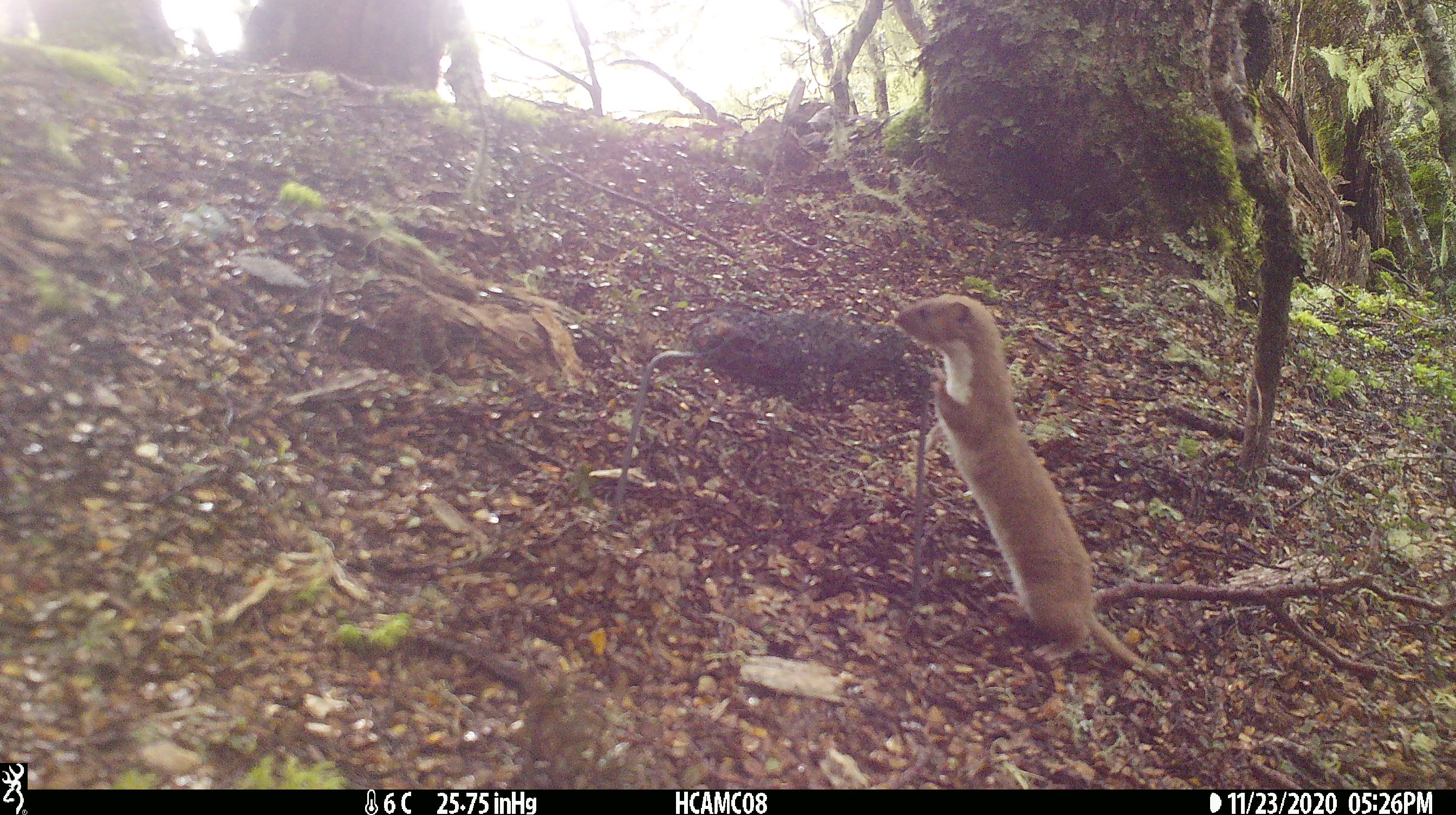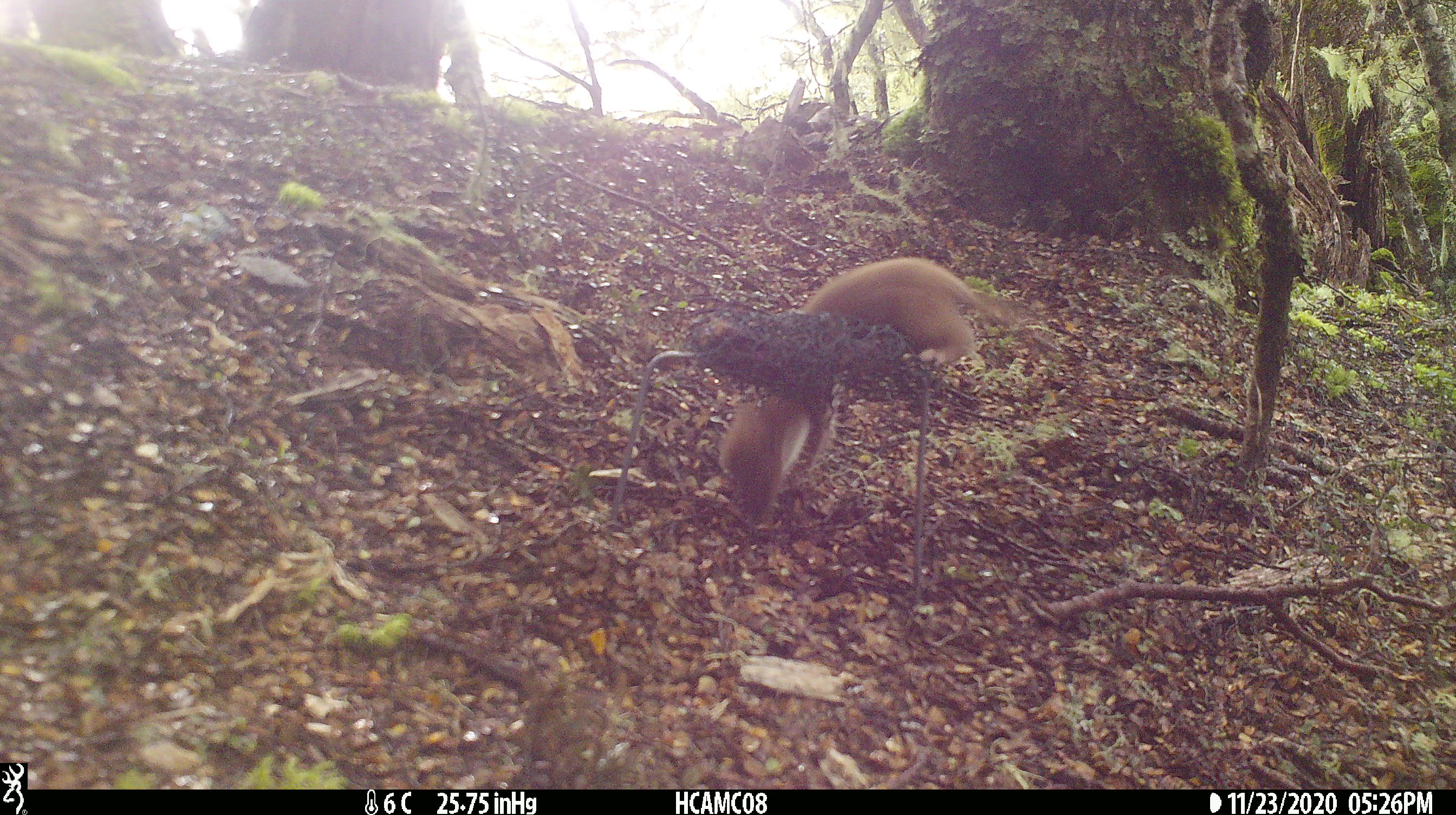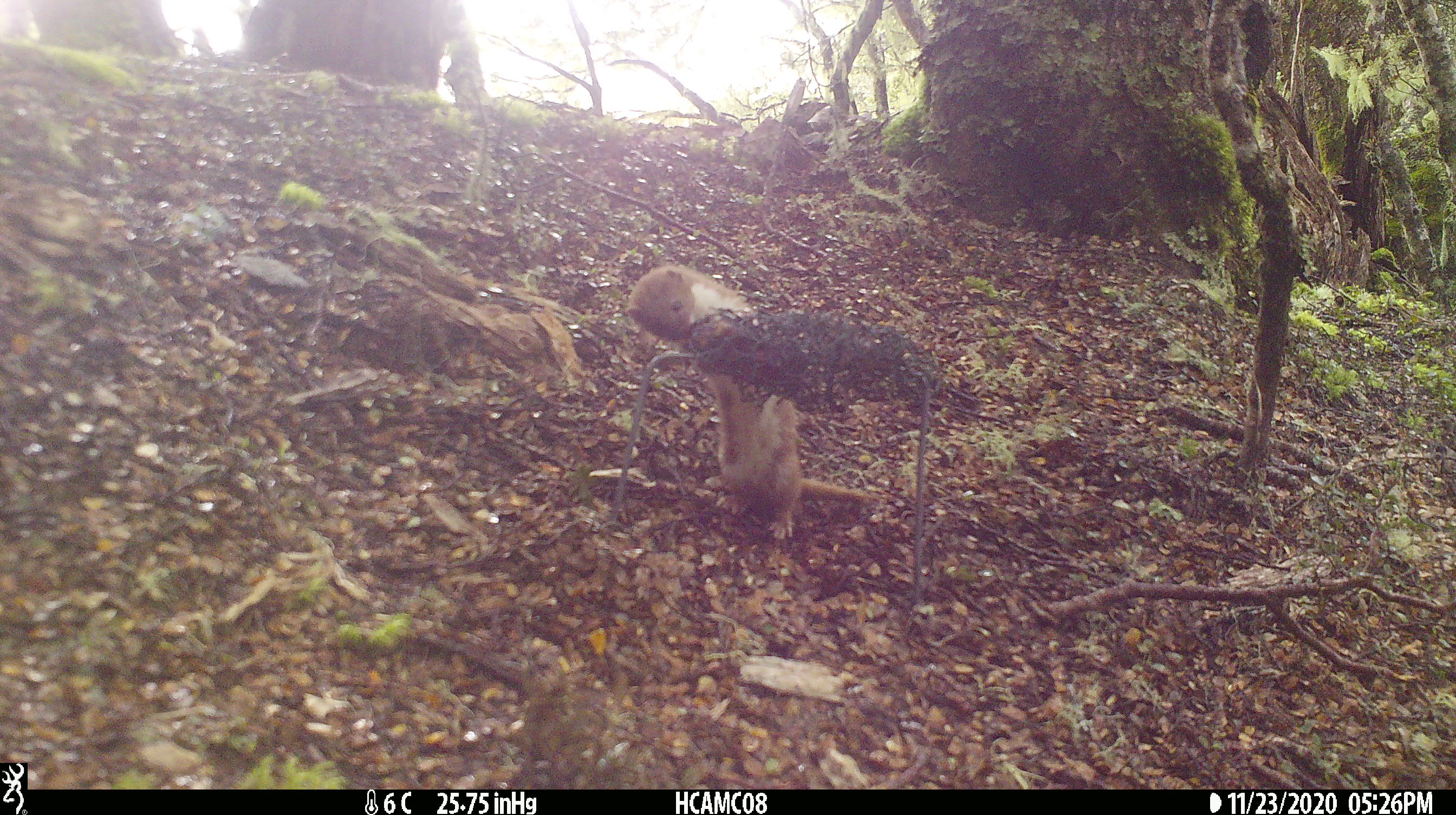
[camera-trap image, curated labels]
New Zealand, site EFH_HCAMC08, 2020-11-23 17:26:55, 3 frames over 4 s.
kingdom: Animalia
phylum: Chordata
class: Mammalia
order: Carnivora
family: Mustelidae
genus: Mustela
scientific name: Mustela nivalis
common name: least weasel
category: weasel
Weasel (least weasel) (Mustela nivalis).